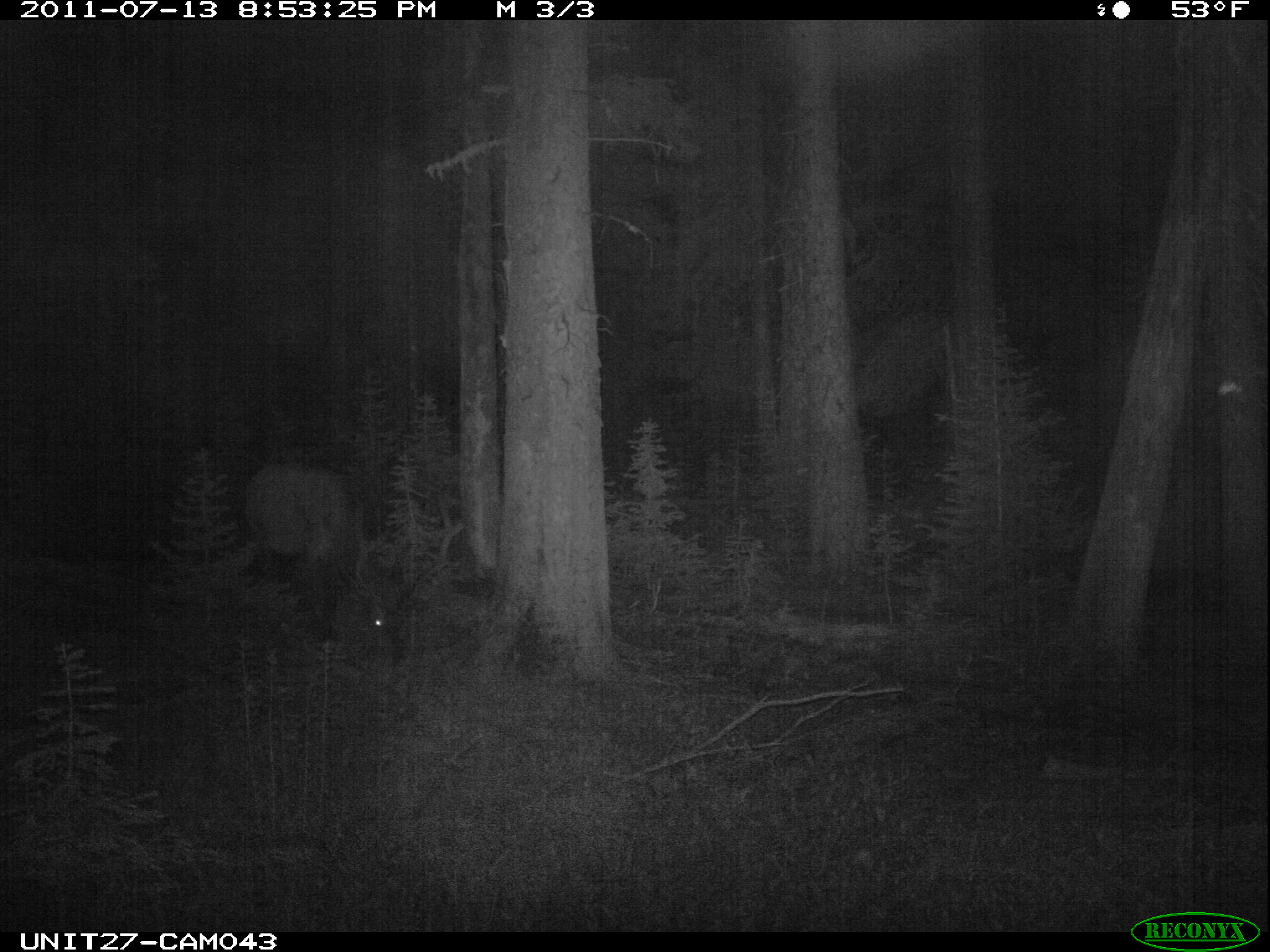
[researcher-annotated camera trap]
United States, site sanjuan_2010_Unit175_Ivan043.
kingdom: Animalia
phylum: Chordata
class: Mammalia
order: Artiodactyla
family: Cervidae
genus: Cervus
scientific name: Cervus elaphus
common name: red deer